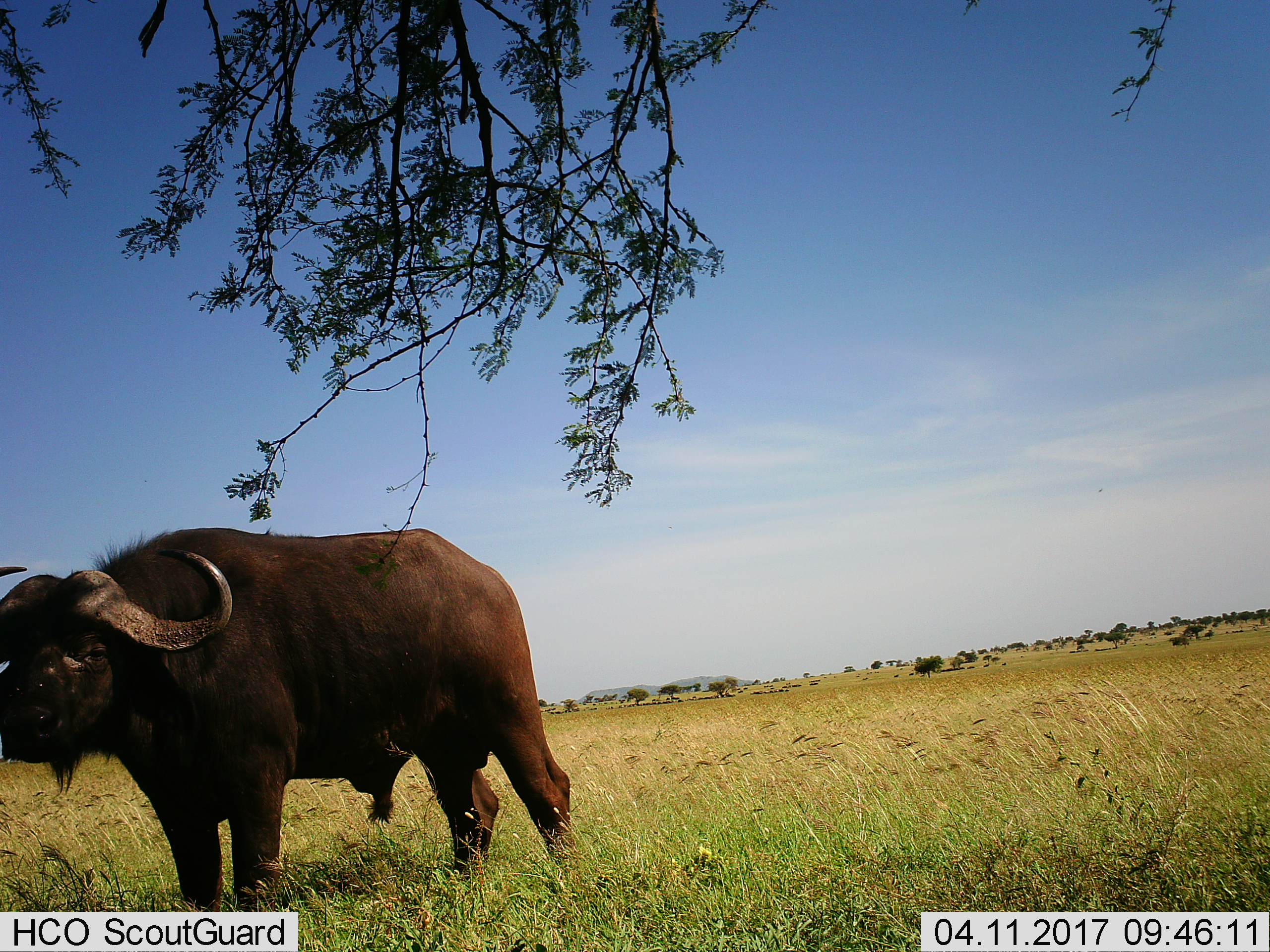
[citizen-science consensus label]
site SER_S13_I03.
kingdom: Animalia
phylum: Chordata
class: Mammalia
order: Artiodactyla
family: Bovidae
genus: Syncerus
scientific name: Syncerus caffer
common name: african buffalo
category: buffalo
Buffalo (african buffalo) (Syncerus caffer), count 1. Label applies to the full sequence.